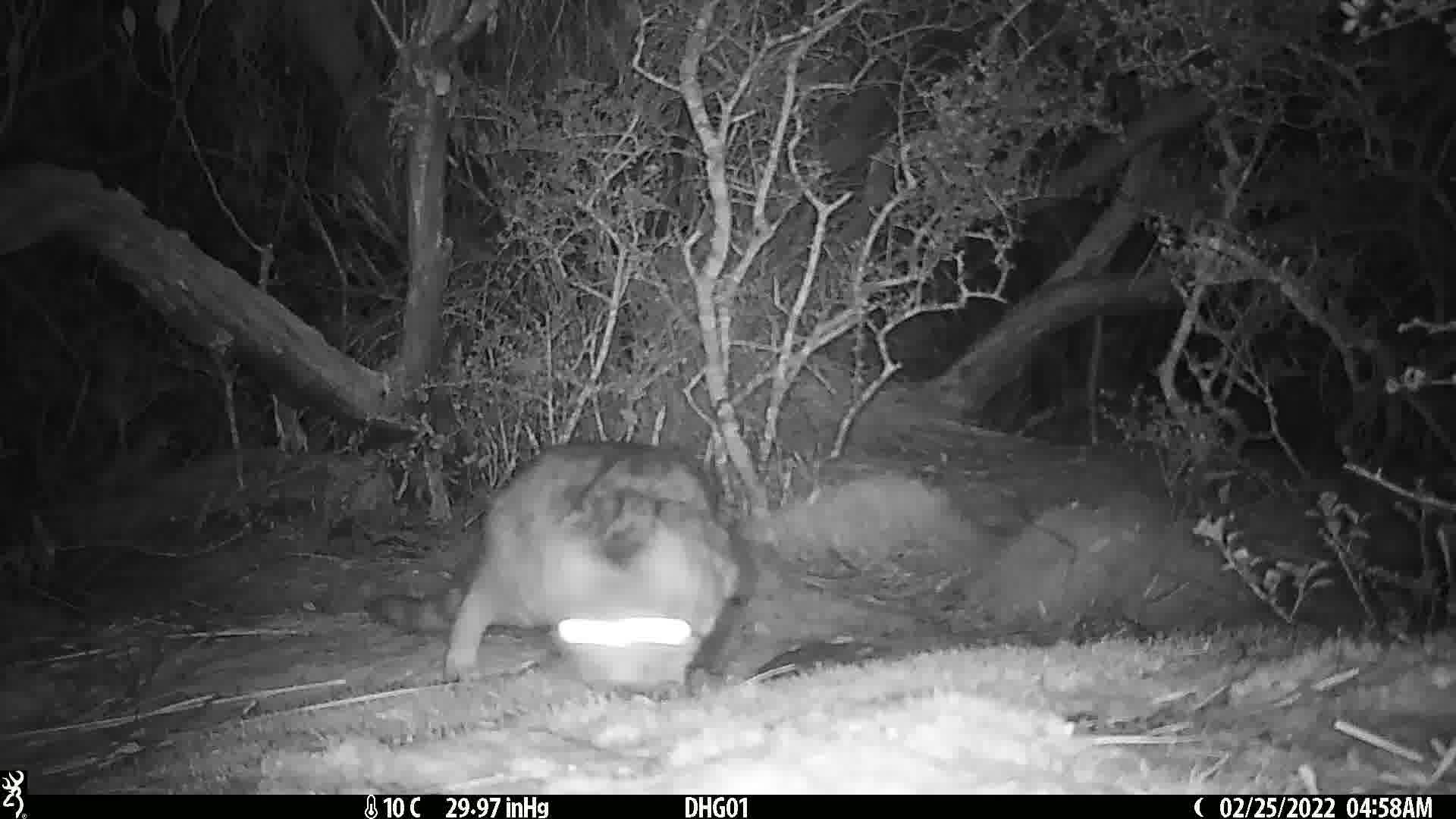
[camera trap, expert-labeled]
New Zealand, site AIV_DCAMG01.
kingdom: Animalia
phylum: Chordata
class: Mammalia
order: Carnivora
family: Felidae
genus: Felis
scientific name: Felis catus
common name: domestic cat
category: cat